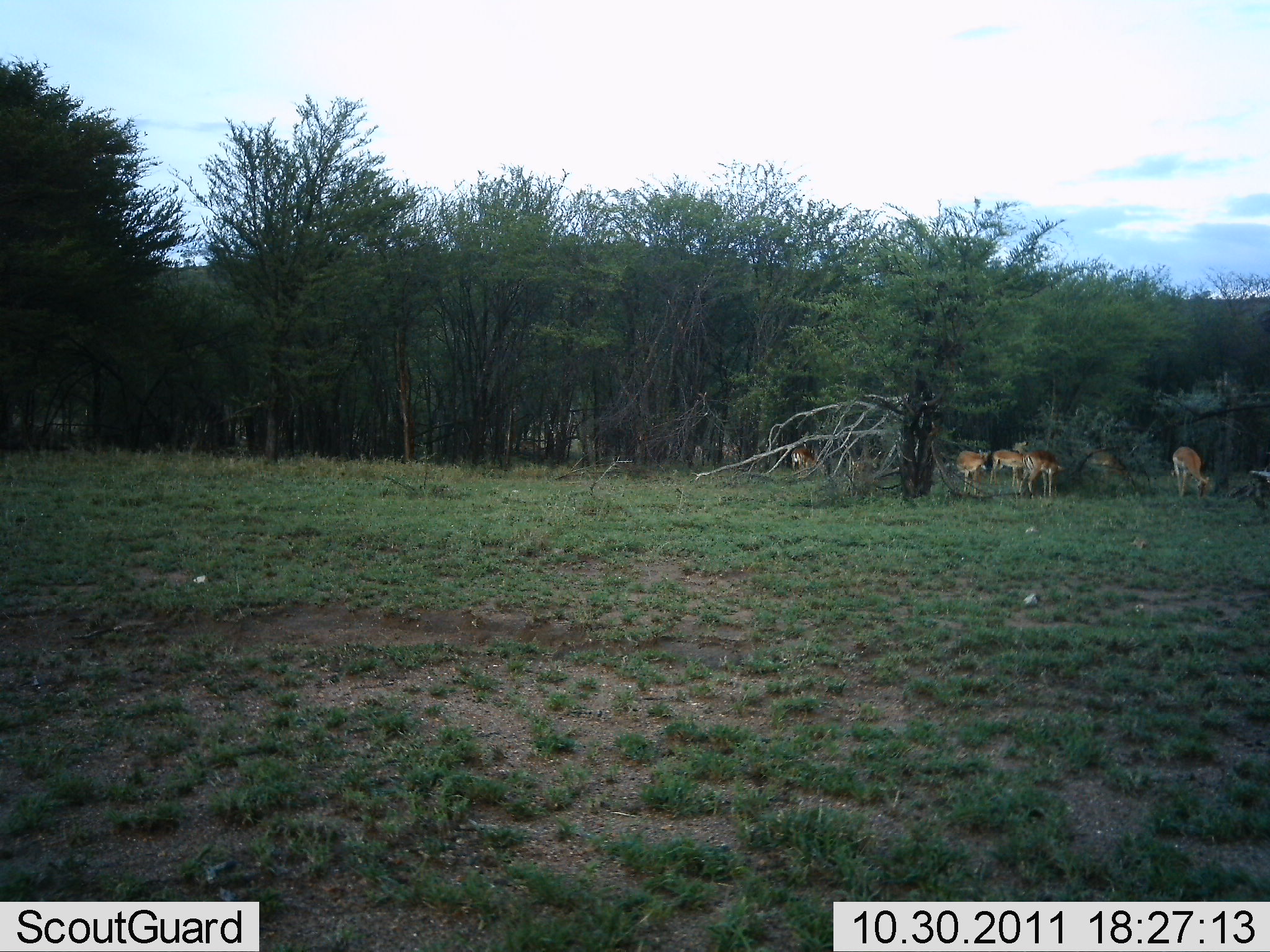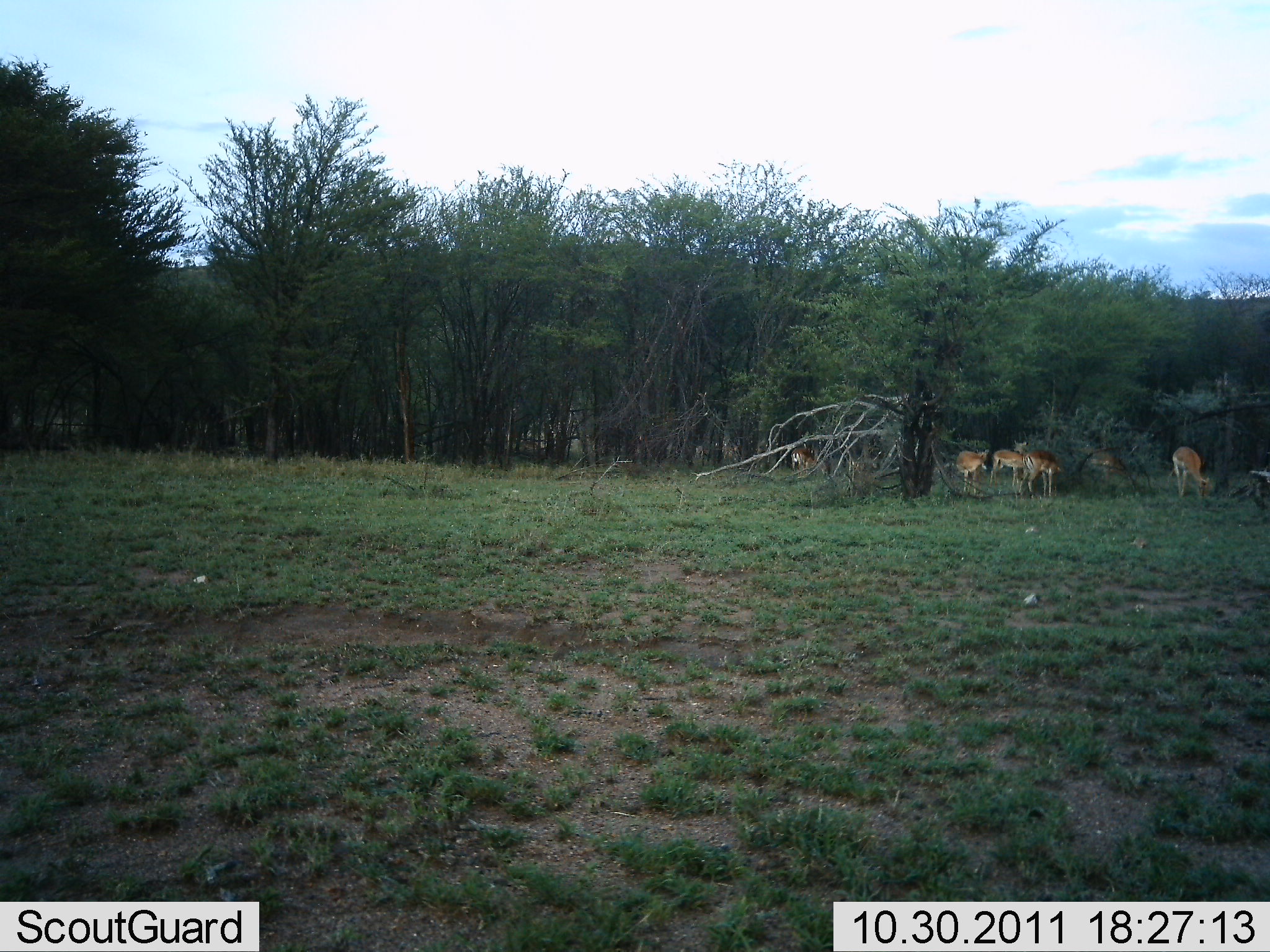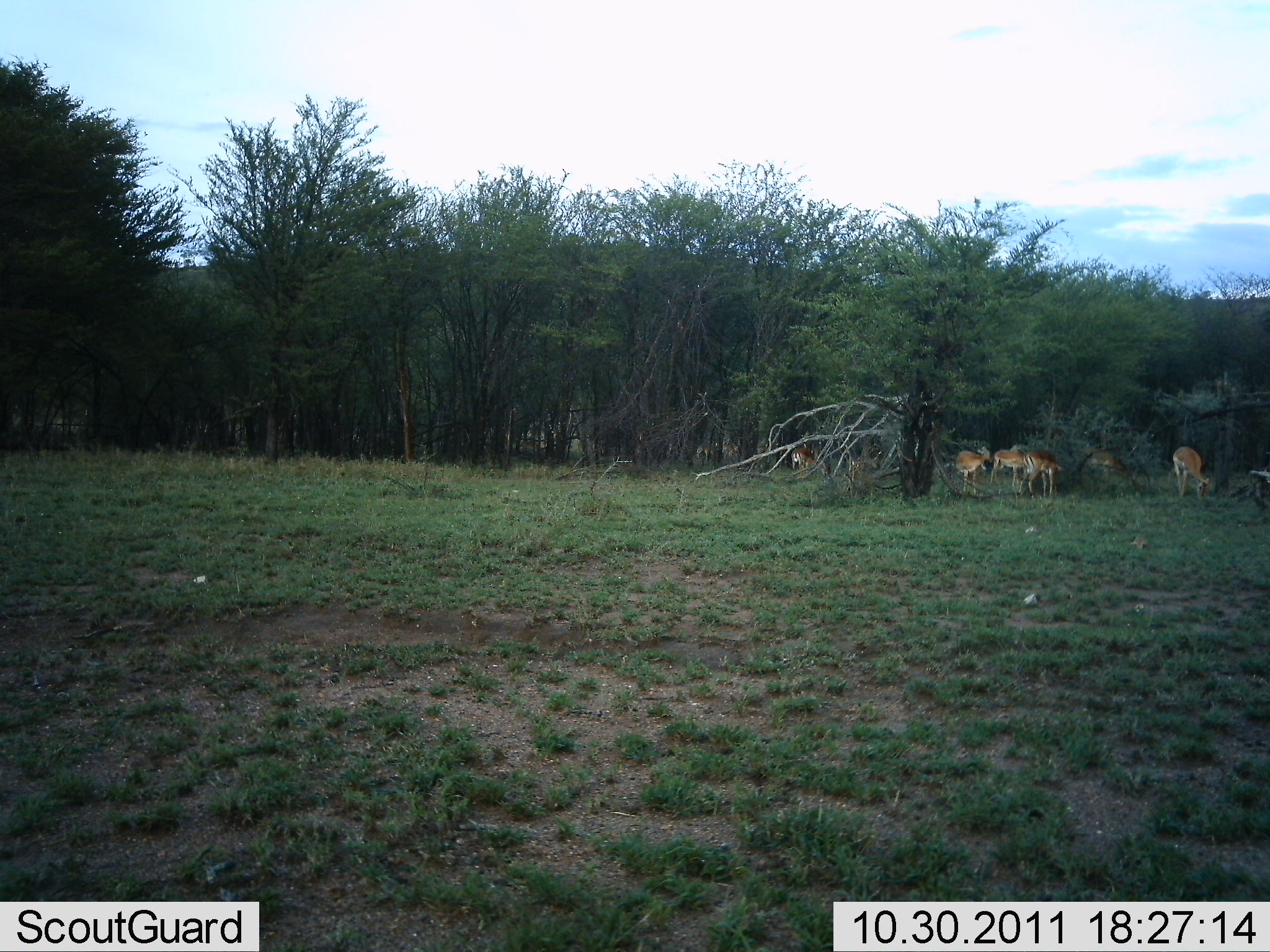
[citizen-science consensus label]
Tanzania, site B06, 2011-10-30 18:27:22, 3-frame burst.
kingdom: Animalia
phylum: Chordata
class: Mammalia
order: Artiodactyla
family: Bovidae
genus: Nanger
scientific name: Nanger granti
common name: grant's gazelle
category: gazellegrants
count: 6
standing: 64%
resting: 0%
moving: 9%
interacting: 0%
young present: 0%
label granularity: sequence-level